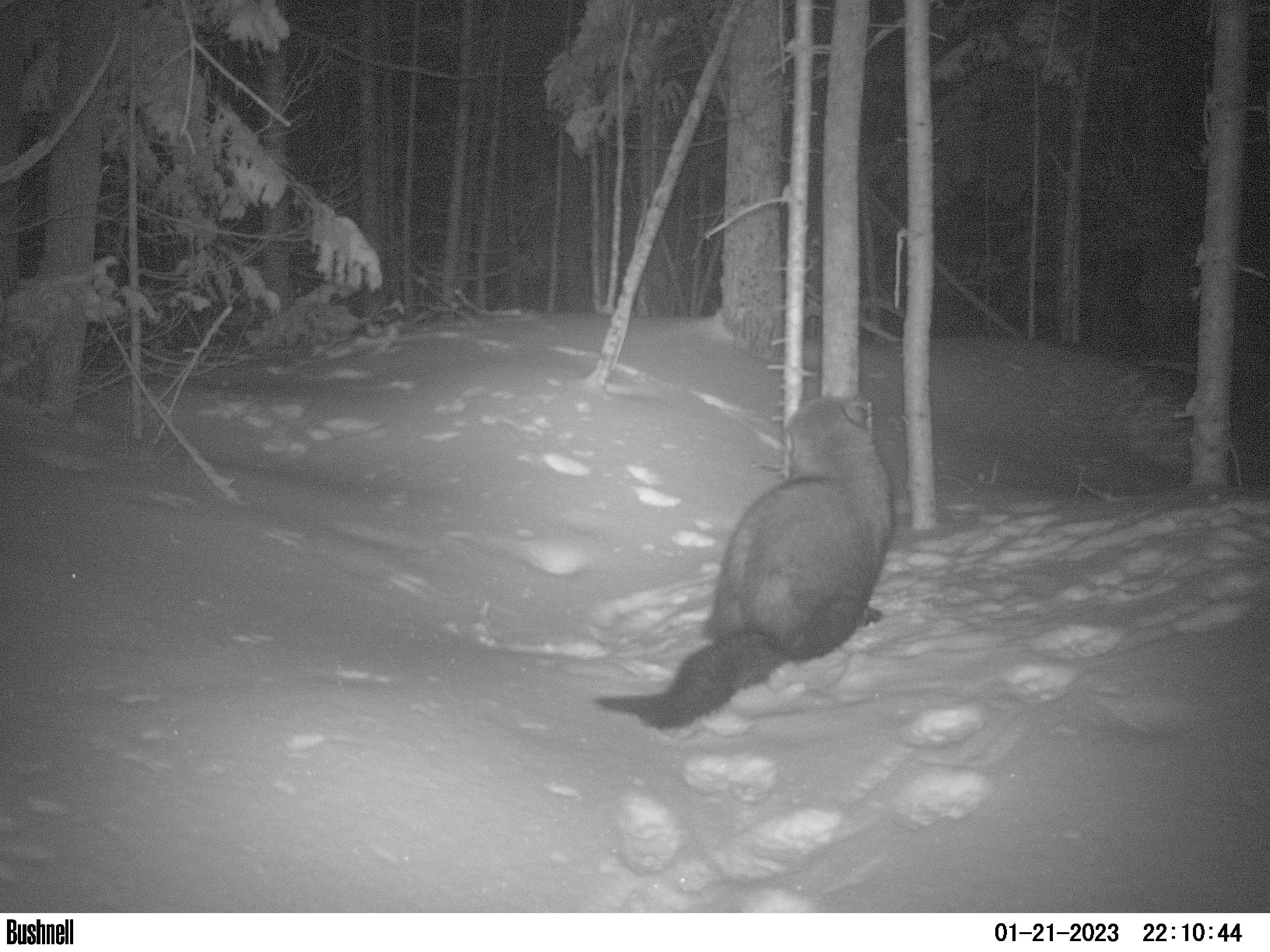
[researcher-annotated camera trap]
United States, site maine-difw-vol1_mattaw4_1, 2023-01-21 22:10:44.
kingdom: Animalia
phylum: Chordata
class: Mammalia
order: Carnivora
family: Mustelidae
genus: Pekania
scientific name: Pekania pennanti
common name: fisher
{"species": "fisher (Pekania pennanti)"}